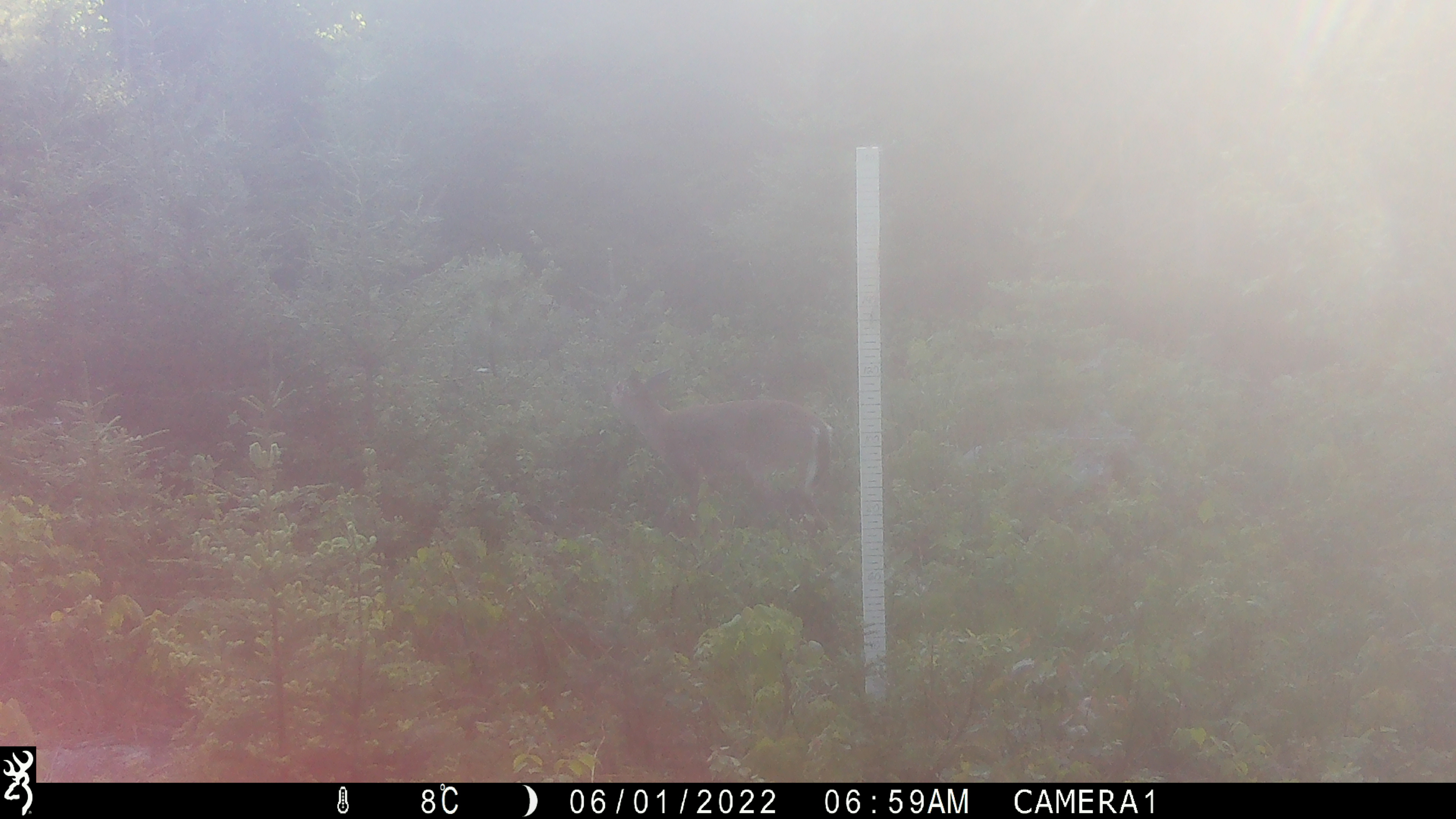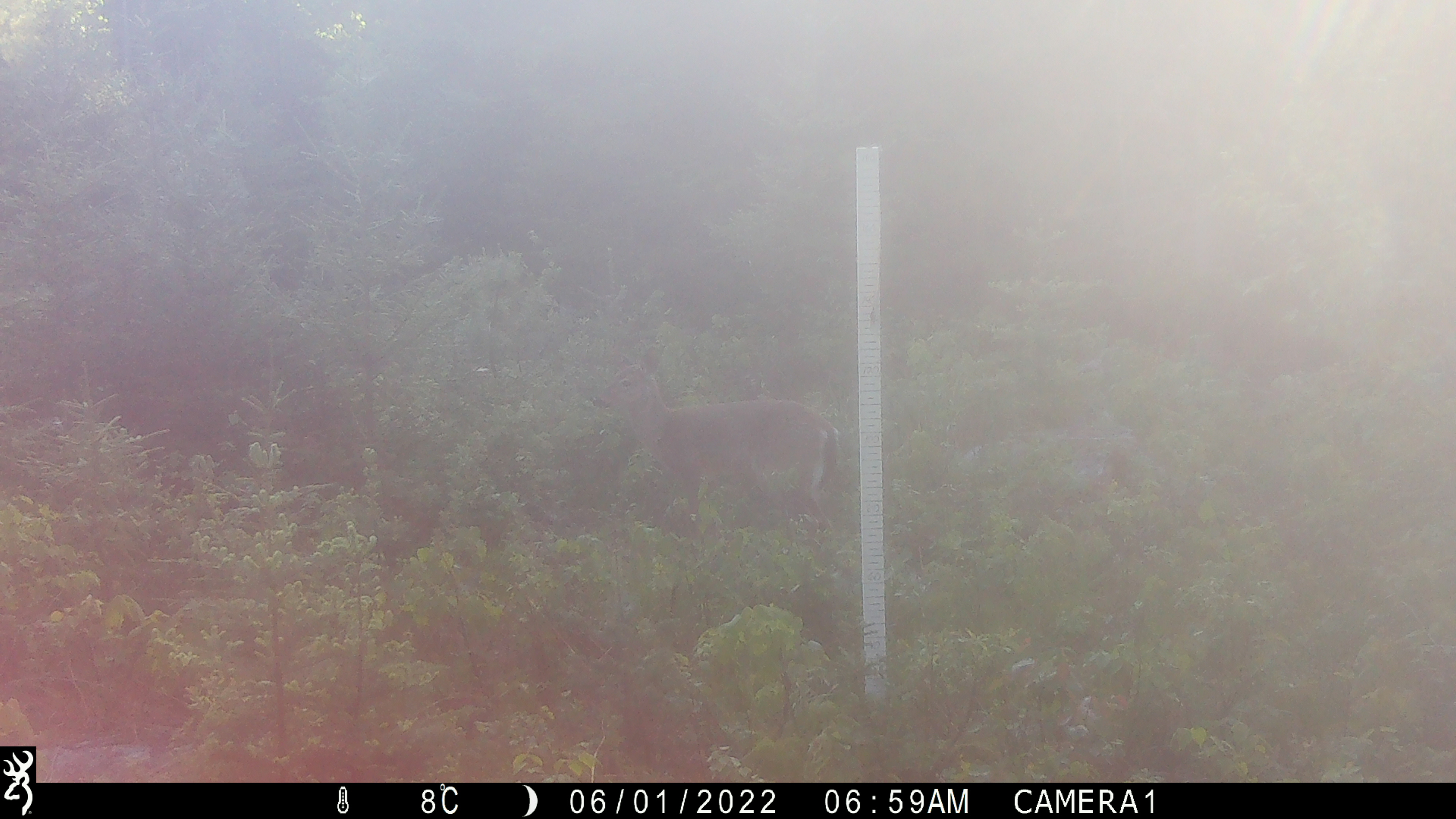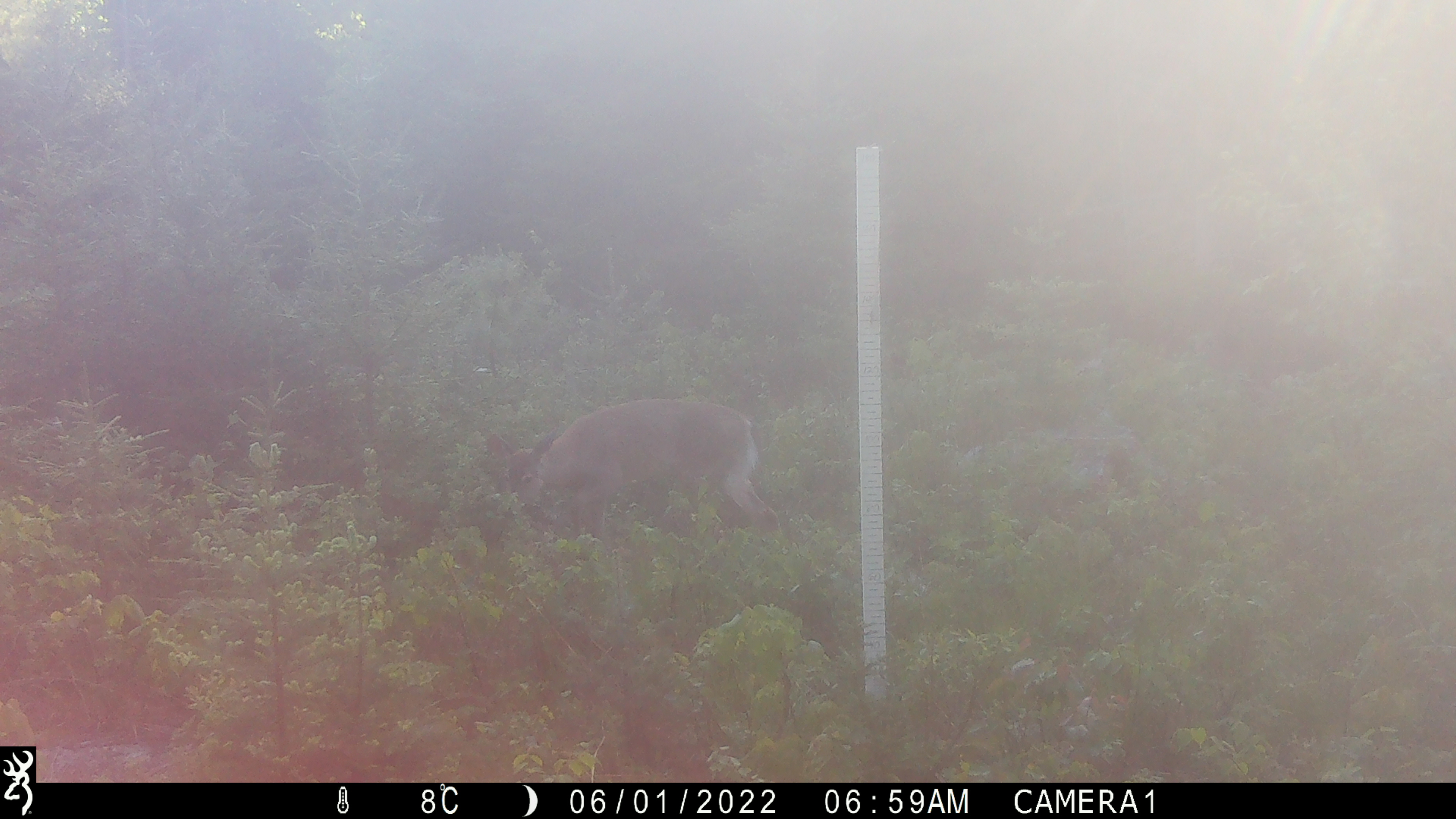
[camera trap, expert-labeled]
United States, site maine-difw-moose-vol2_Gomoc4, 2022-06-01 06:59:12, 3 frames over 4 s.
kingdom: Animalia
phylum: Chordata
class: Mammalia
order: Artiodactyla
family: Cervidae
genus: Odocoileus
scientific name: Odocoileus virginianus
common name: white-tailed deer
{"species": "white-tailed deer (Odocoileus virginianus)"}